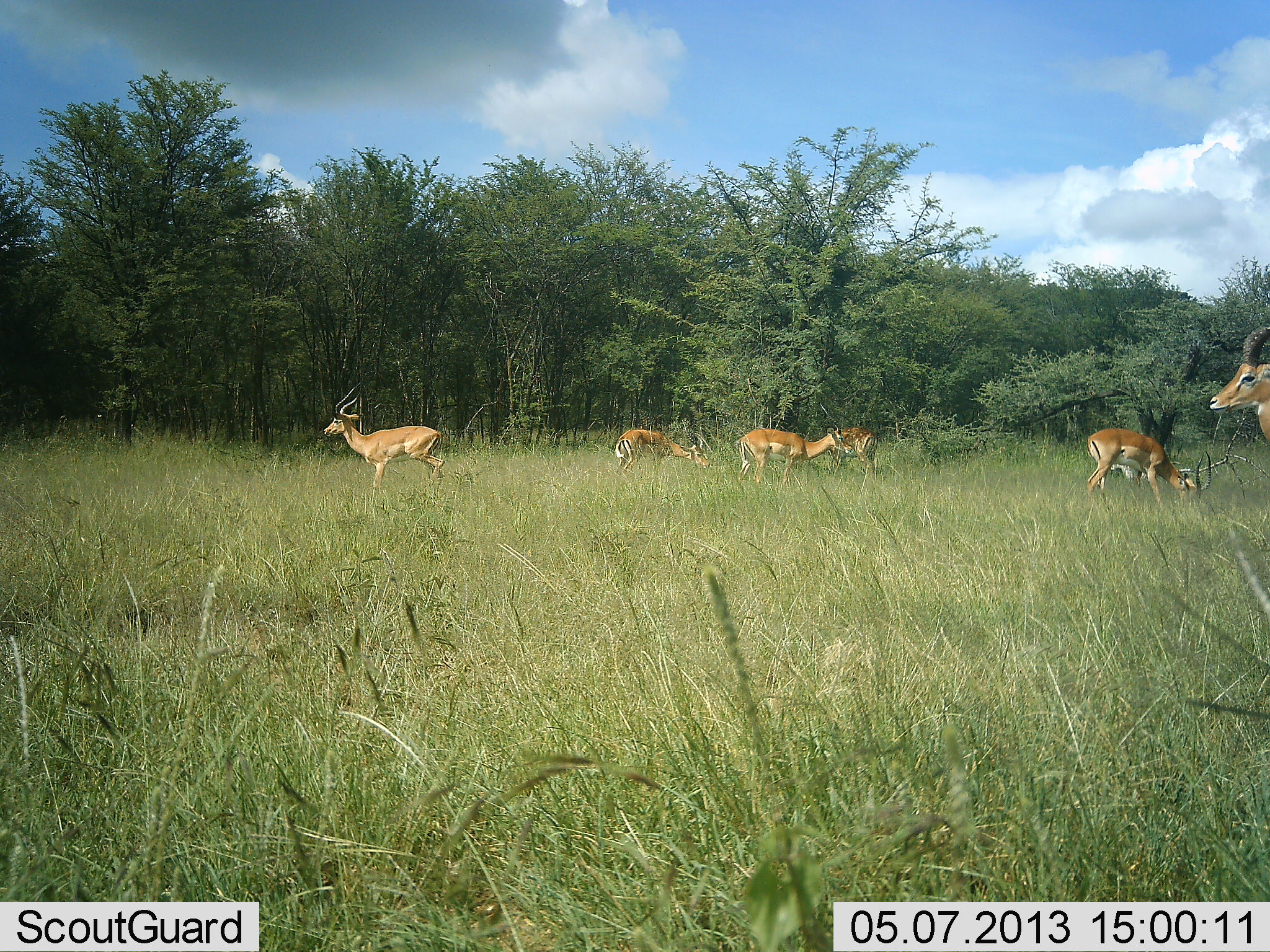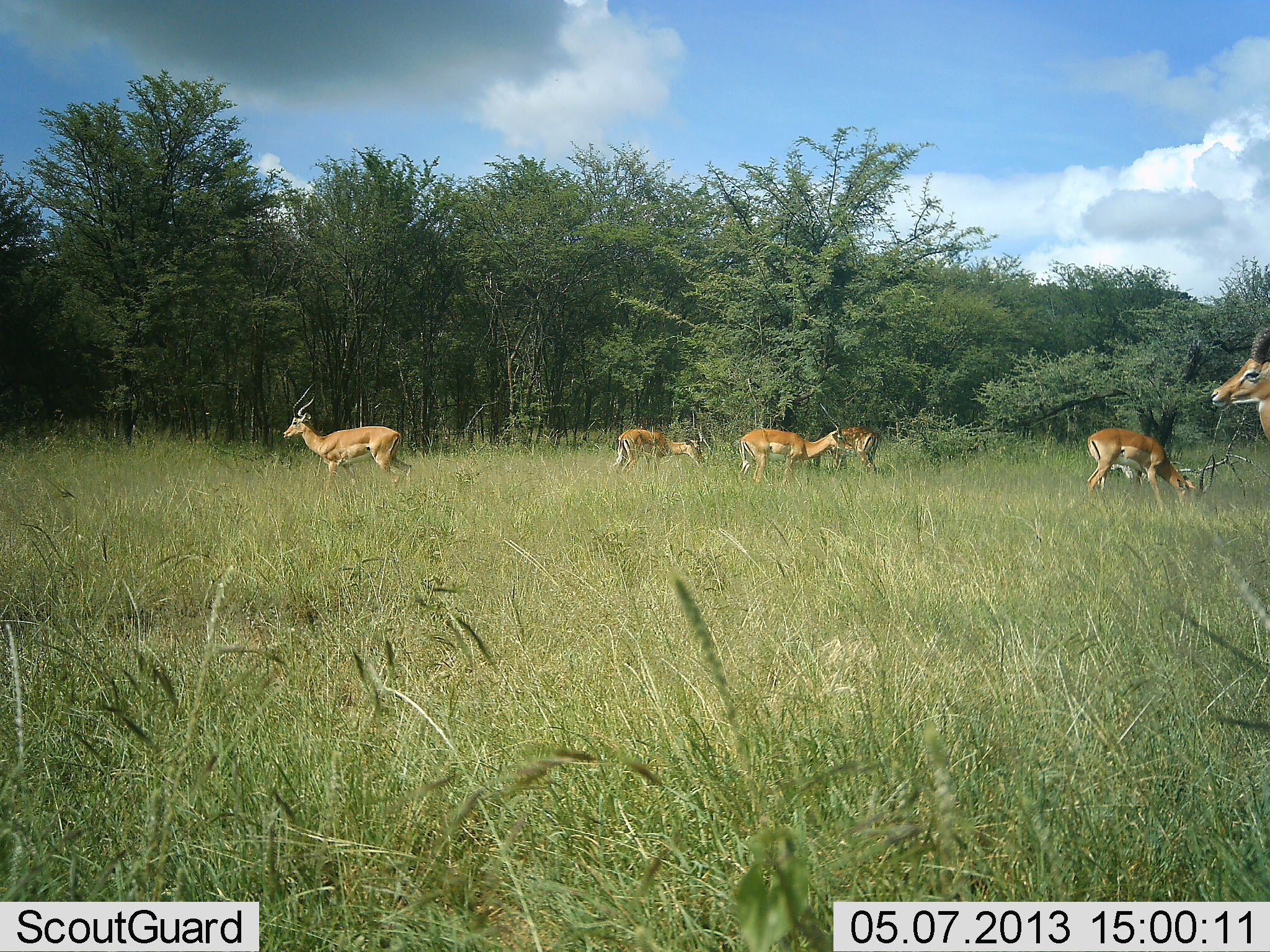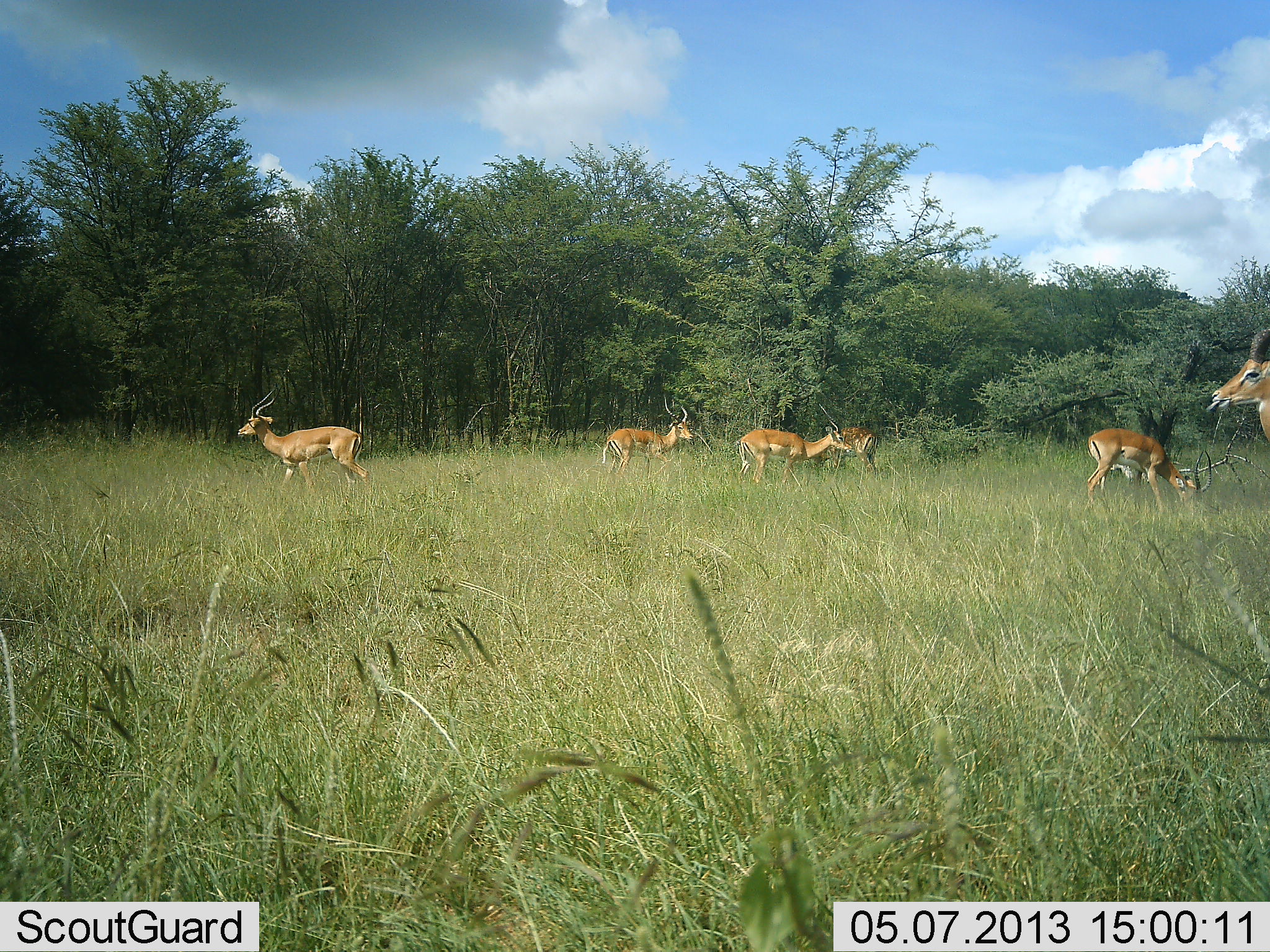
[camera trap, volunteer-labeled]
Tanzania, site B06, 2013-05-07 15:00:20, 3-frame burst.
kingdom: Animalia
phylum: Chordata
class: Mammalia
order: Artiodactyla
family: Bovidae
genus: Aepyceros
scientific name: Aepyceros melampus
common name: impala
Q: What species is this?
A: Impala (Aepyceros melampus).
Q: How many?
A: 6.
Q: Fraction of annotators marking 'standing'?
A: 83%.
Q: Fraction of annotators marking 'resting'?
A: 0%.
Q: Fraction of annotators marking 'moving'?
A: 65%.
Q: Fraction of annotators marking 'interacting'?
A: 0%.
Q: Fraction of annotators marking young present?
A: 0%.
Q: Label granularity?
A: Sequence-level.